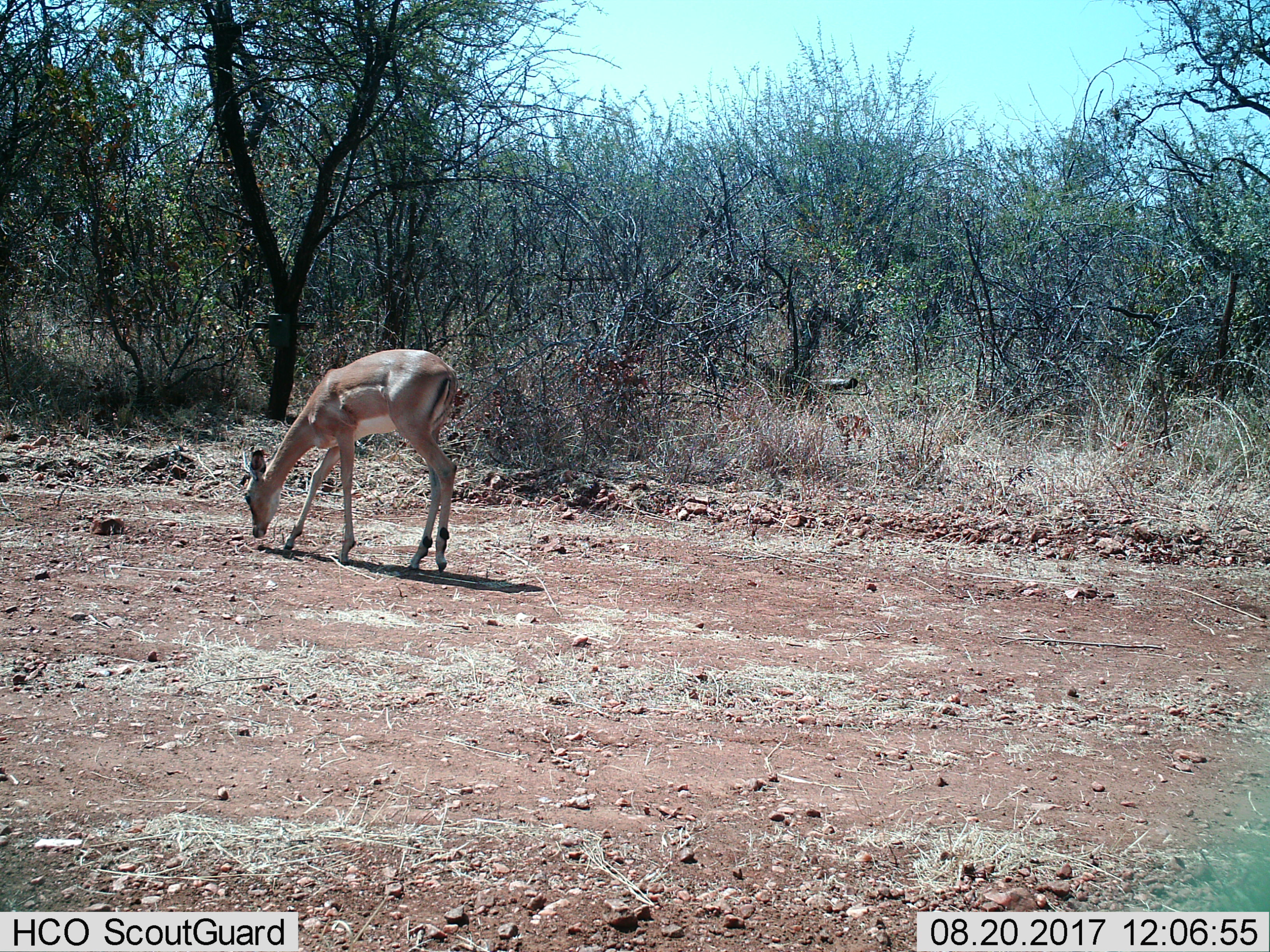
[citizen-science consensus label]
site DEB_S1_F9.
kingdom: Animalia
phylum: Chordata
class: Mammalia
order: Artiodactyla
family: Bovidae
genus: Aepyceros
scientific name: Aepyceros melampus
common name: impala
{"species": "impala (Aepyceros melampus)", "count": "1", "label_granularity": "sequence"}